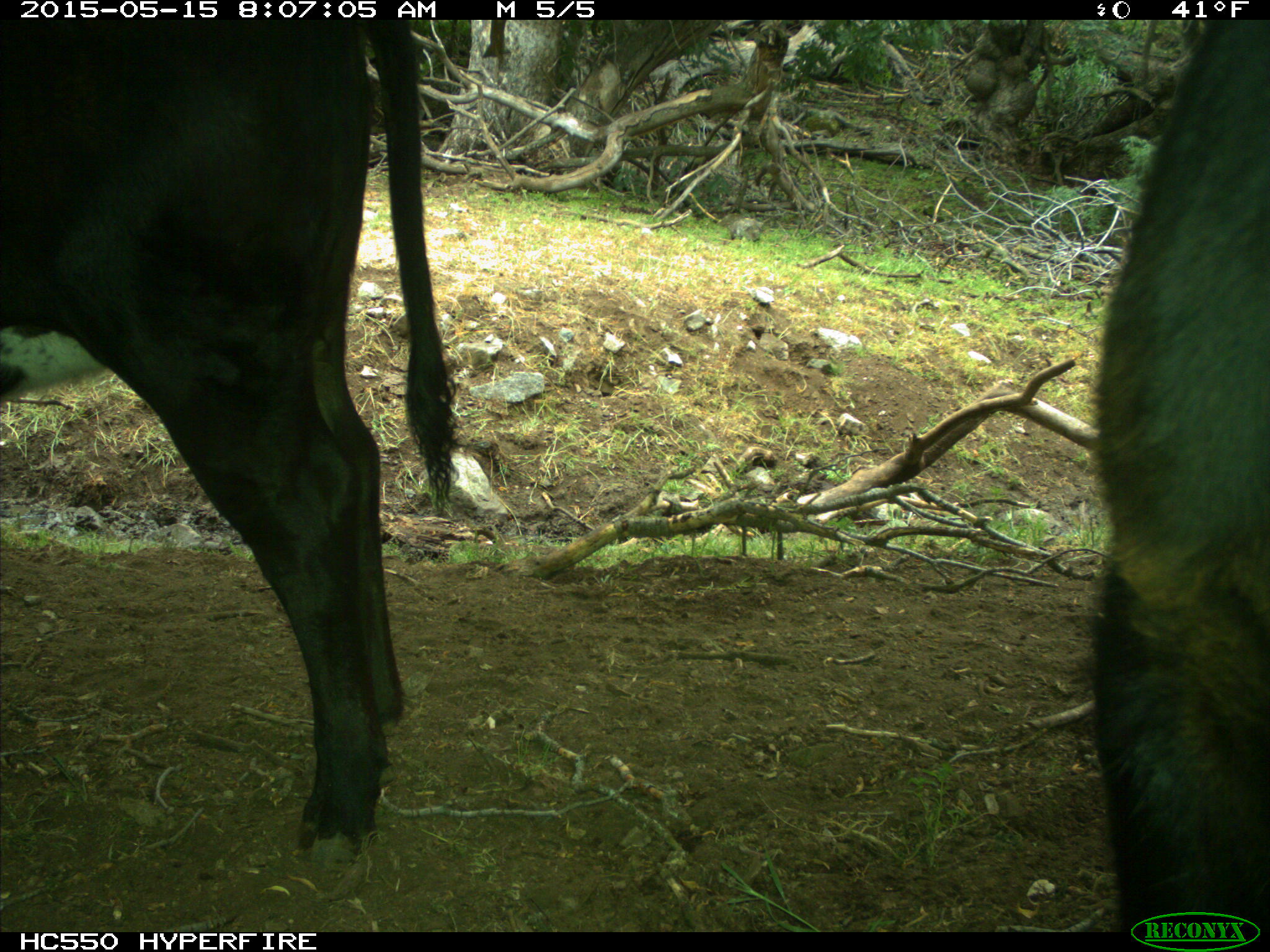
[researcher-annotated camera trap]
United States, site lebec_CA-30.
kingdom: Animalia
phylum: Chordata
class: Mammalia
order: Artiodactyla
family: Bovidae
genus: Bos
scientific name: Bos taurus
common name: domestic cow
Bos taurus (domestic cow).